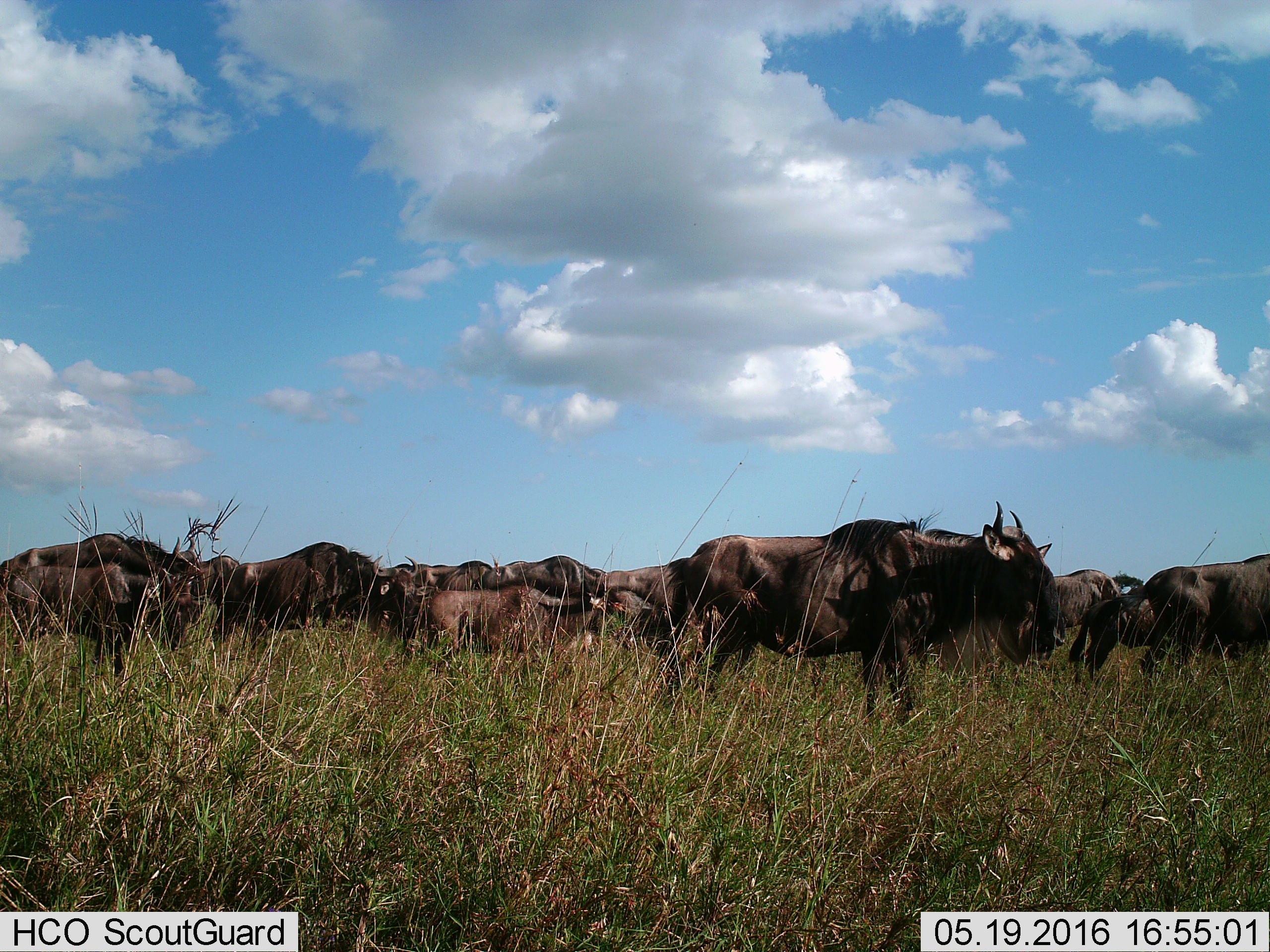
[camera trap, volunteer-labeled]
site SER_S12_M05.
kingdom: Animalia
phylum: Chordata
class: Mammalia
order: Artiodactyla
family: Bovidae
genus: Connochaetes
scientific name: Connochaetes taurinus taurinus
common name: blue wildebeest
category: wildebeestblue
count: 11-50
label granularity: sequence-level